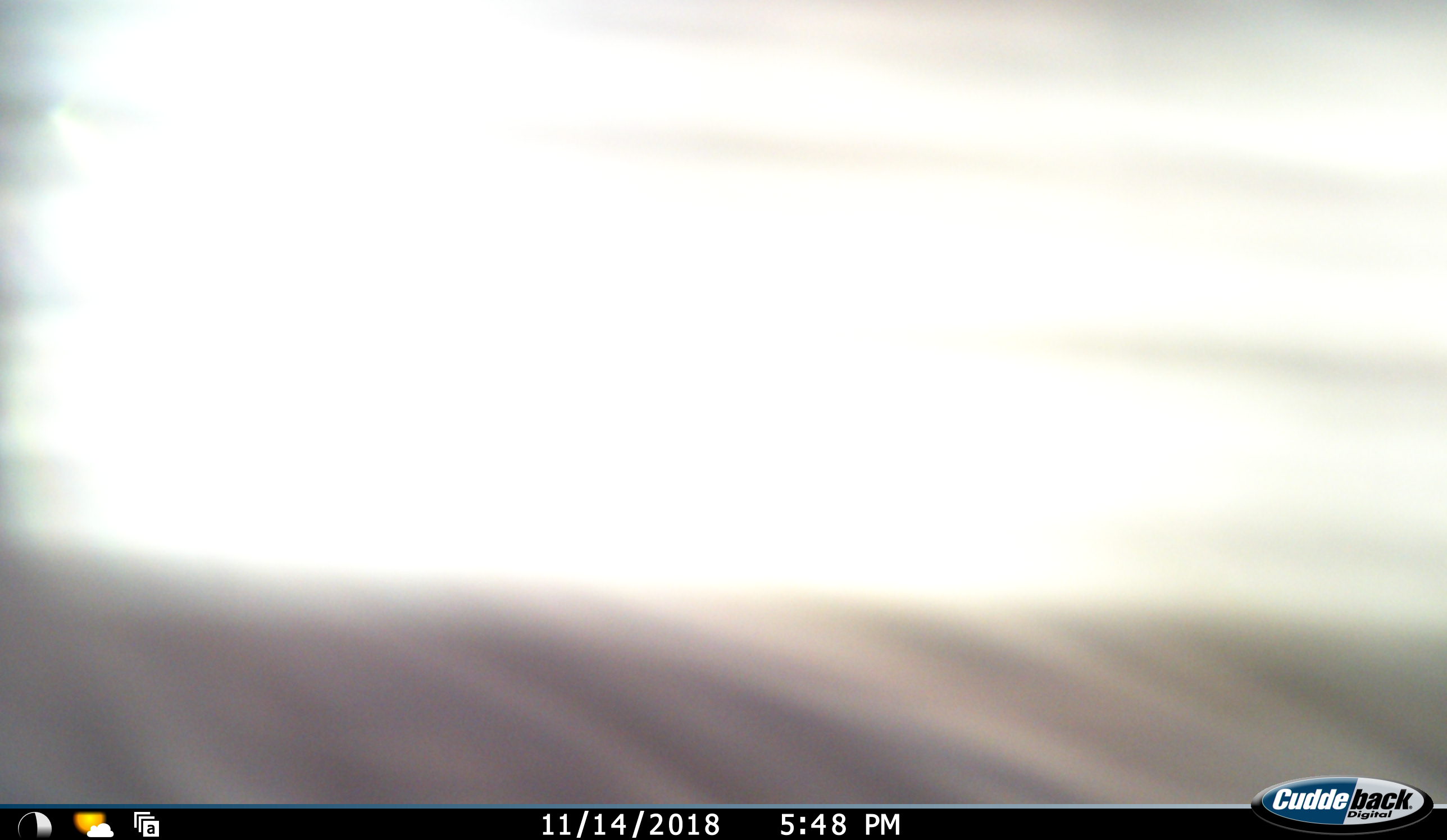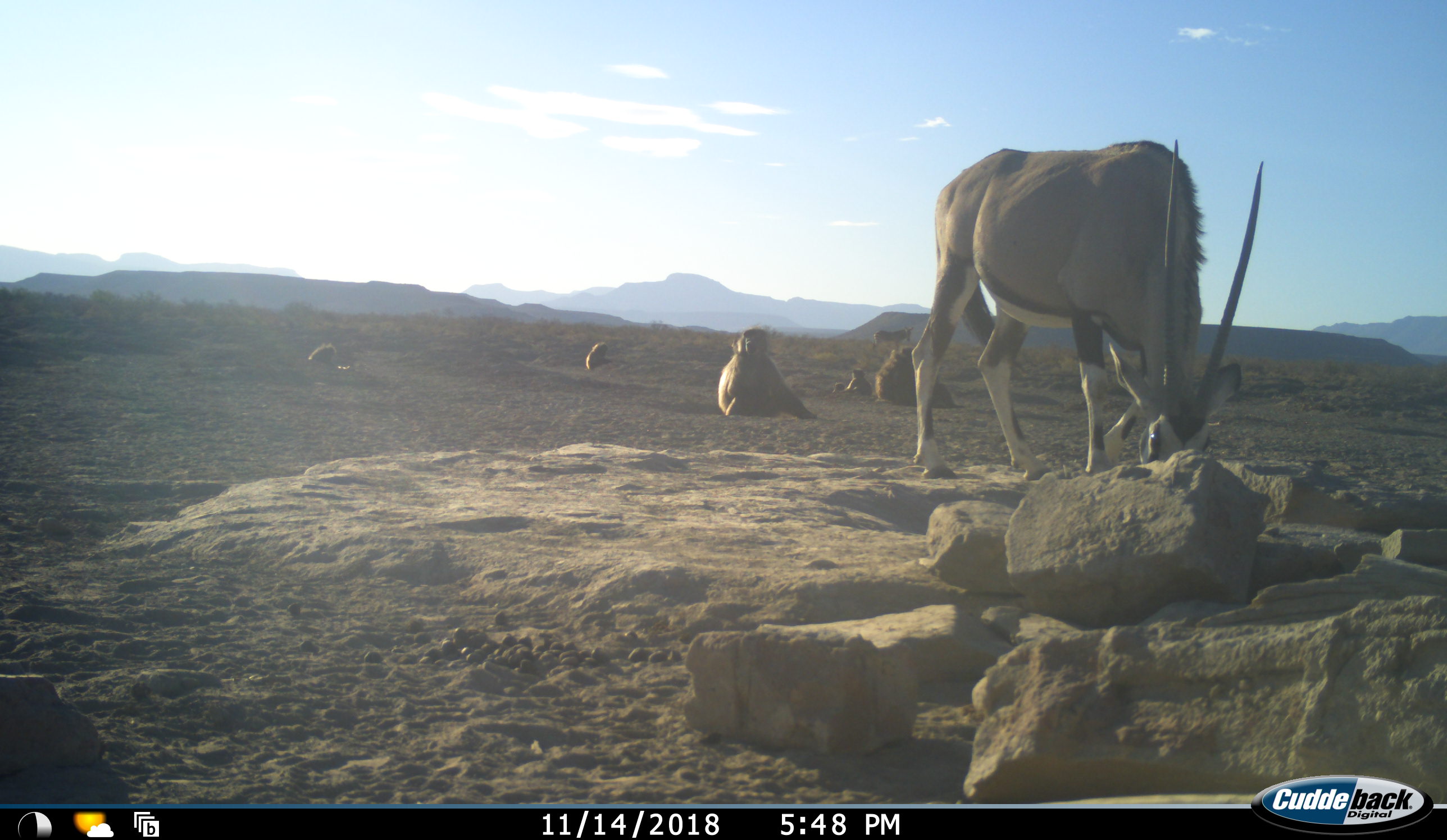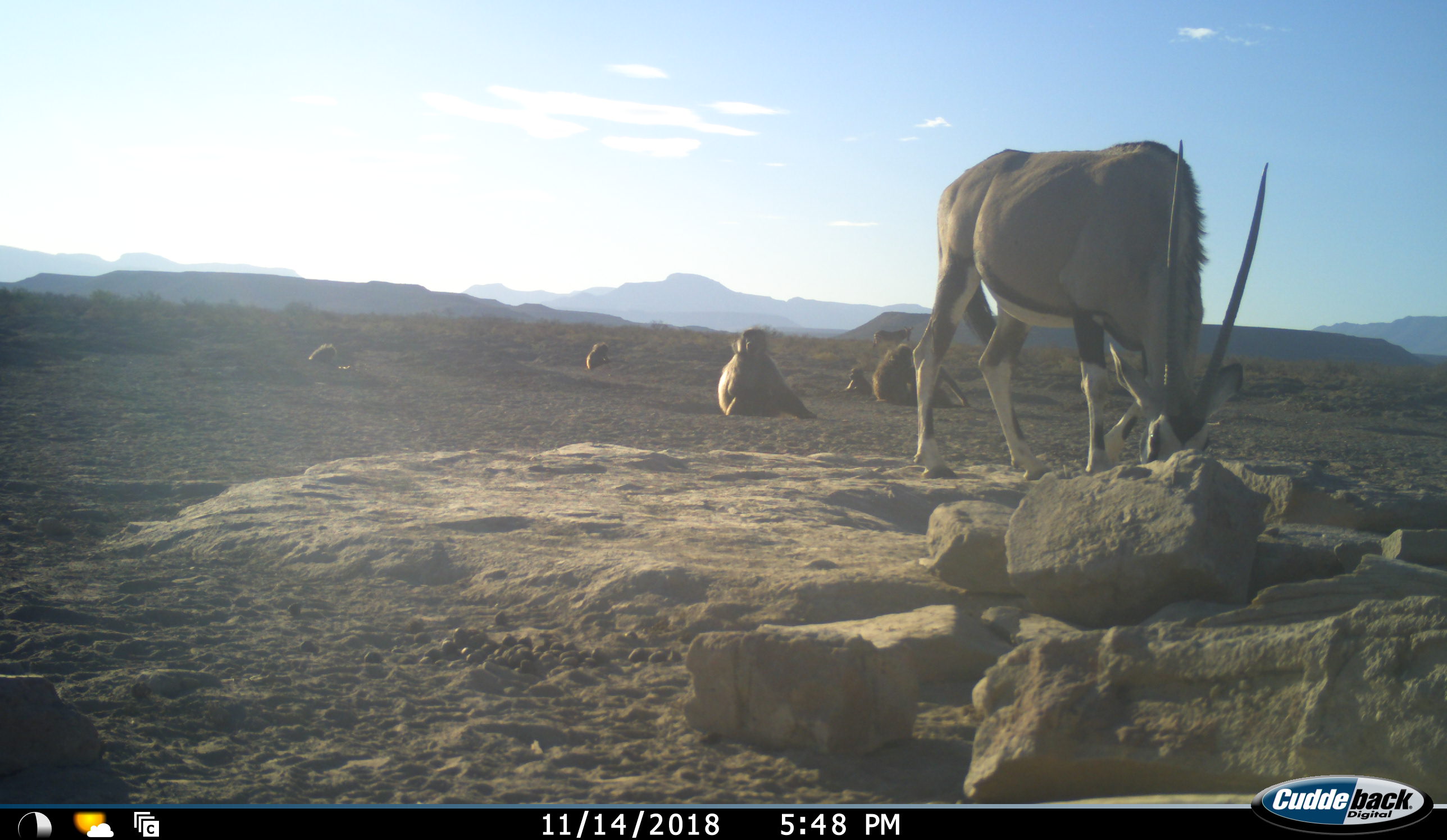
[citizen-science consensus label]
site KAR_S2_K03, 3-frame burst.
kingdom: Animalia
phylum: Chordata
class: Mammalia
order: Primates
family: Cercopithecidae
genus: Papio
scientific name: Papio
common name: baboon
Baboon (Papio), count 5. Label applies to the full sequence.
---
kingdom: Animalia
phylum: Chordata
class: Mammalia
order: Artiodactyla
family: Bovidae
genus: Oryx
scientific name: Oryx gazella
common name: gemsbok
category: oryx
Oryx (gemsbok) (Oryx gazella), count 1. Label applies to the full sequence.